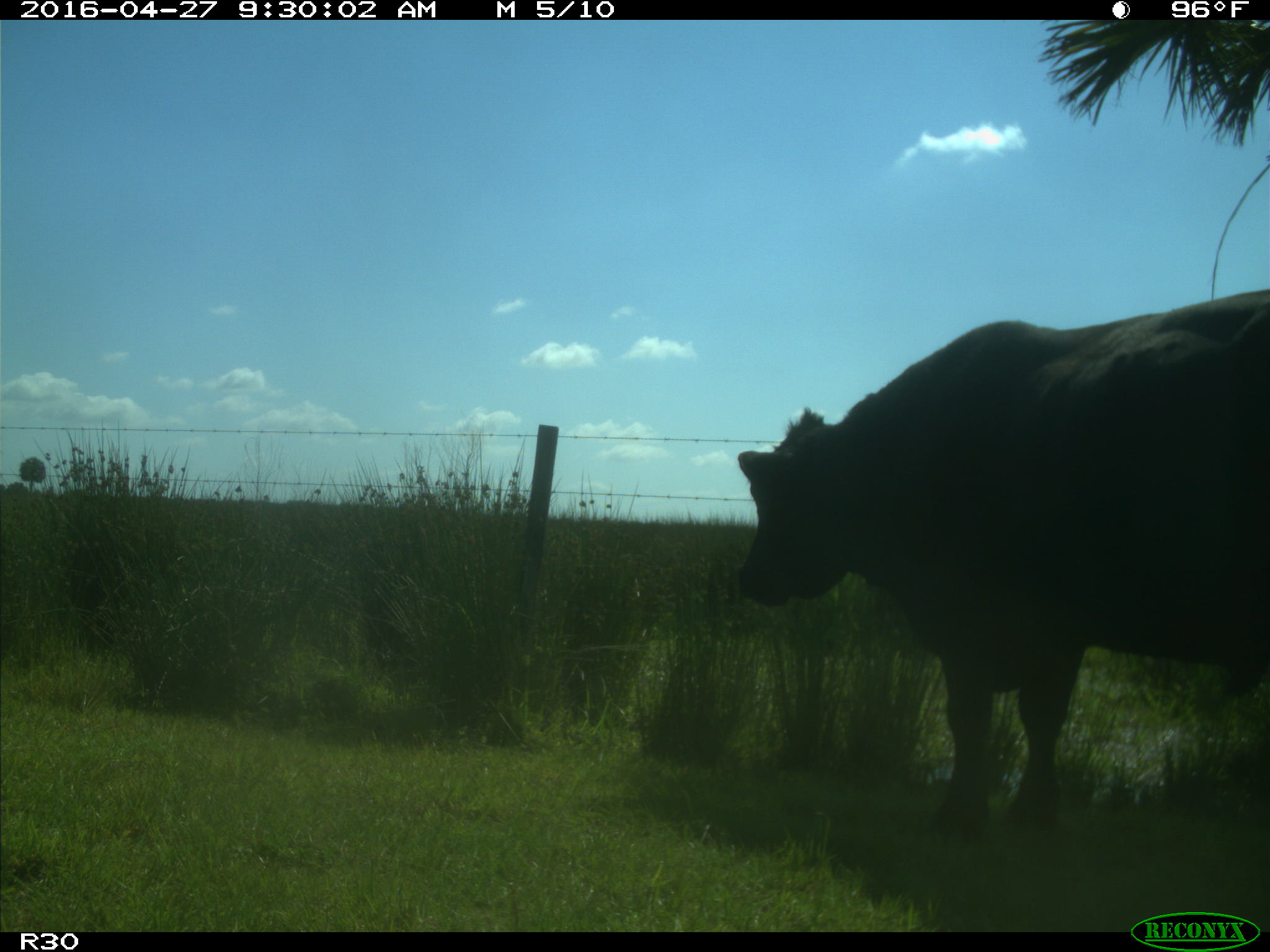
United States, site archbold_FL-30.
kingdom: Animalia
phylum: Chordata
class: Mammalia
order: Artiodactyla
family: Bovidae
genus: Bos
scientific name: Bos taurus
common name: domestic cow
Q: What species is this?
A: Bos taurus (domestic cow).